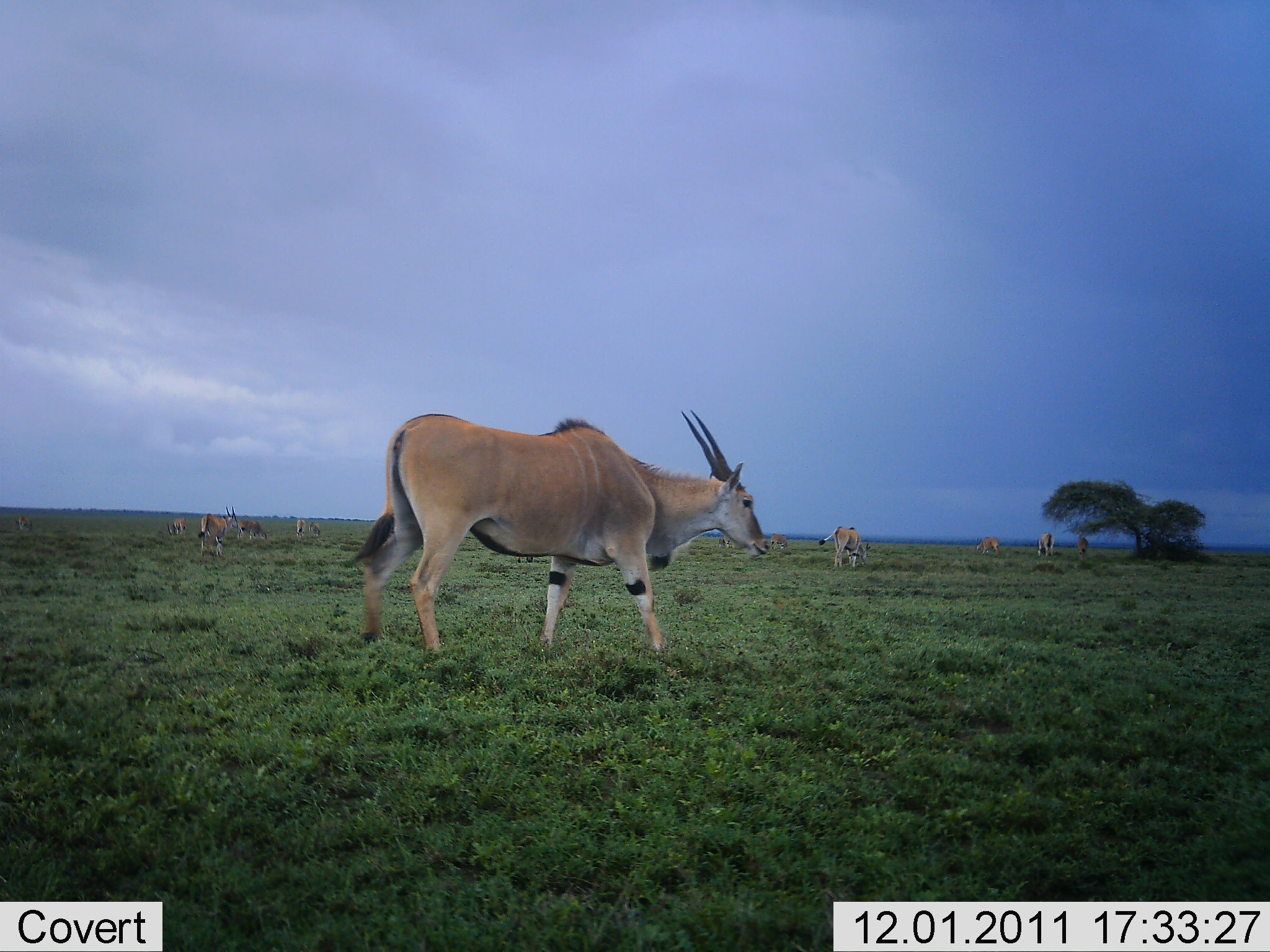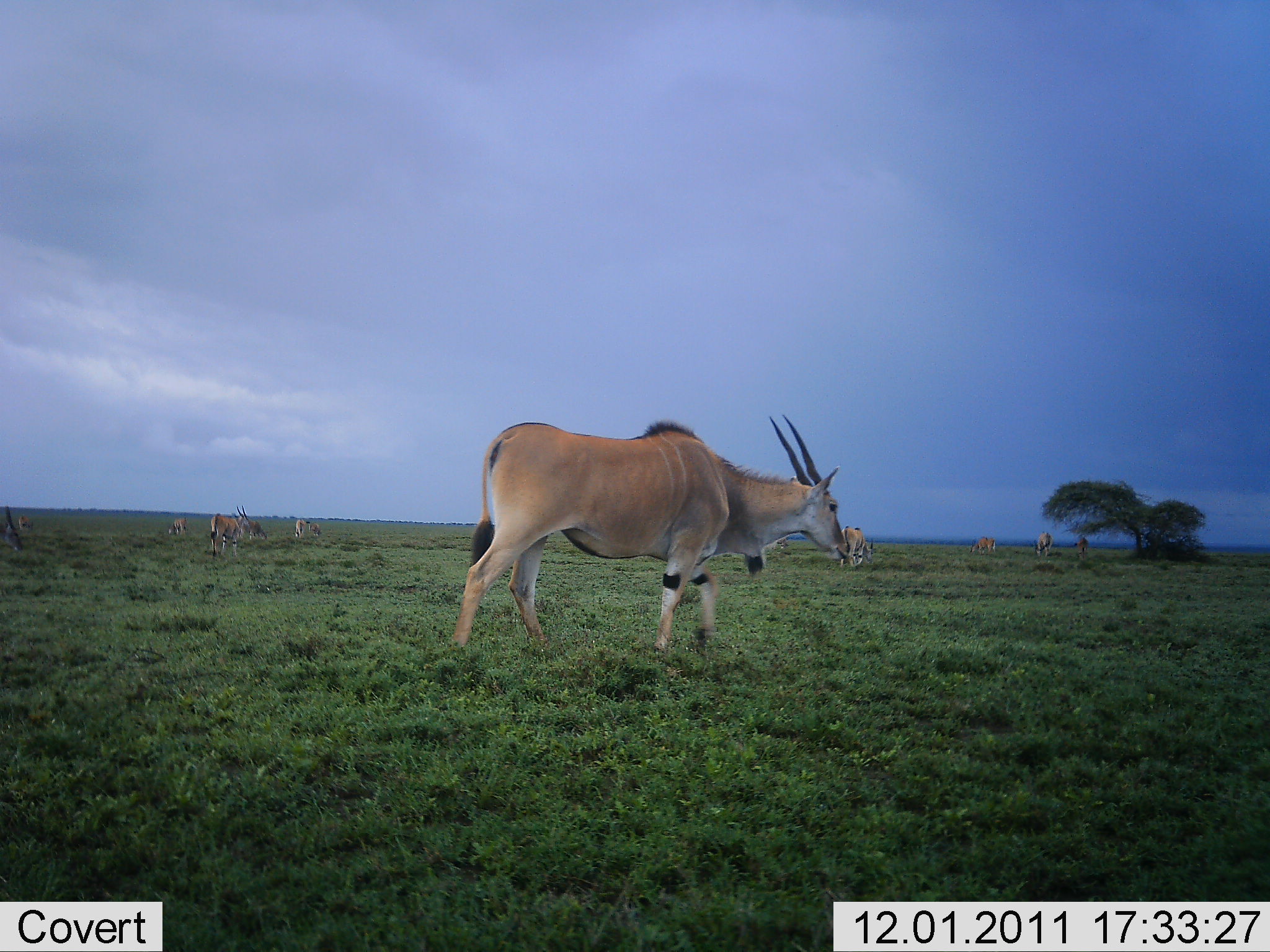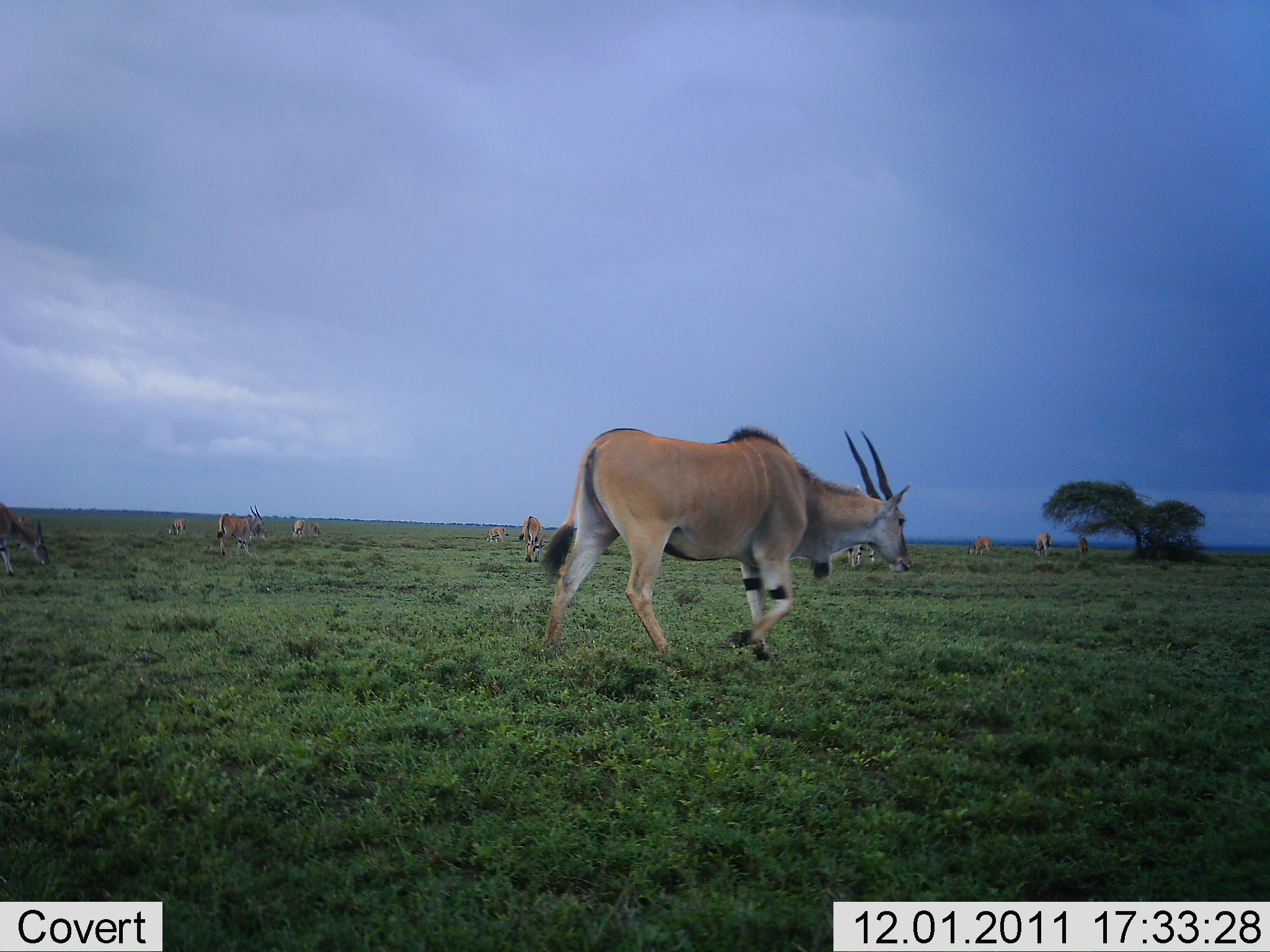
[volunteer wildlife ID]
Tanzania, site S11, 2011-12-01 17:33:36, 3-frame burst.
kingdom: Animalia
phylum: Chordata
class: Mammalia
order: Artiodactyla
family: Bovidae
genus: Tragelaphus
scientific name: Tragelaphus oryx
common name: eland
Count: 11-50.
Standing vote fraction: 55%.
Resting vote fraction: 9%.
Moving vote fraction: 91%.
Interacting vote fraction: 0%.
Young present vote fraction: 0%.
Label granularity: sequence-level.